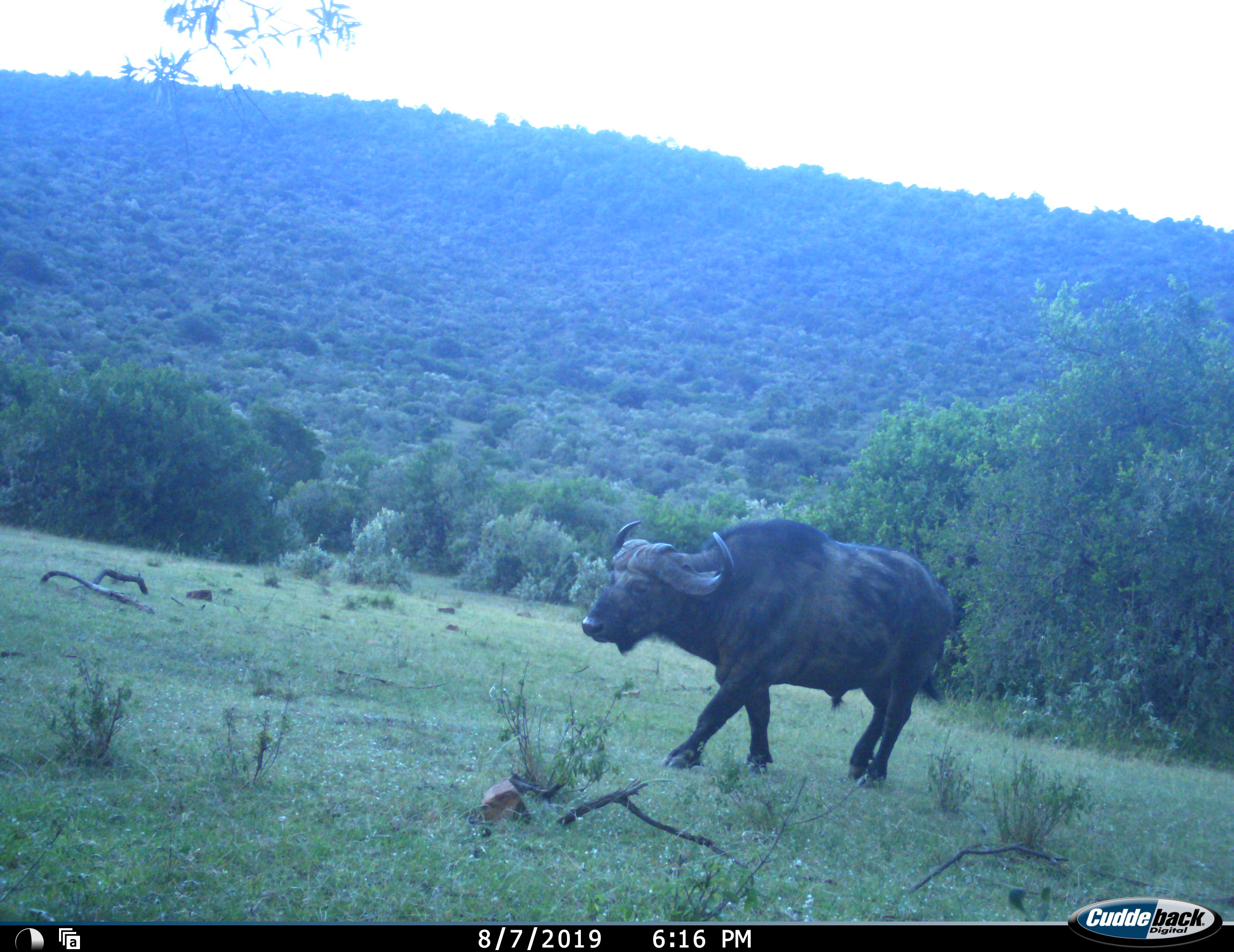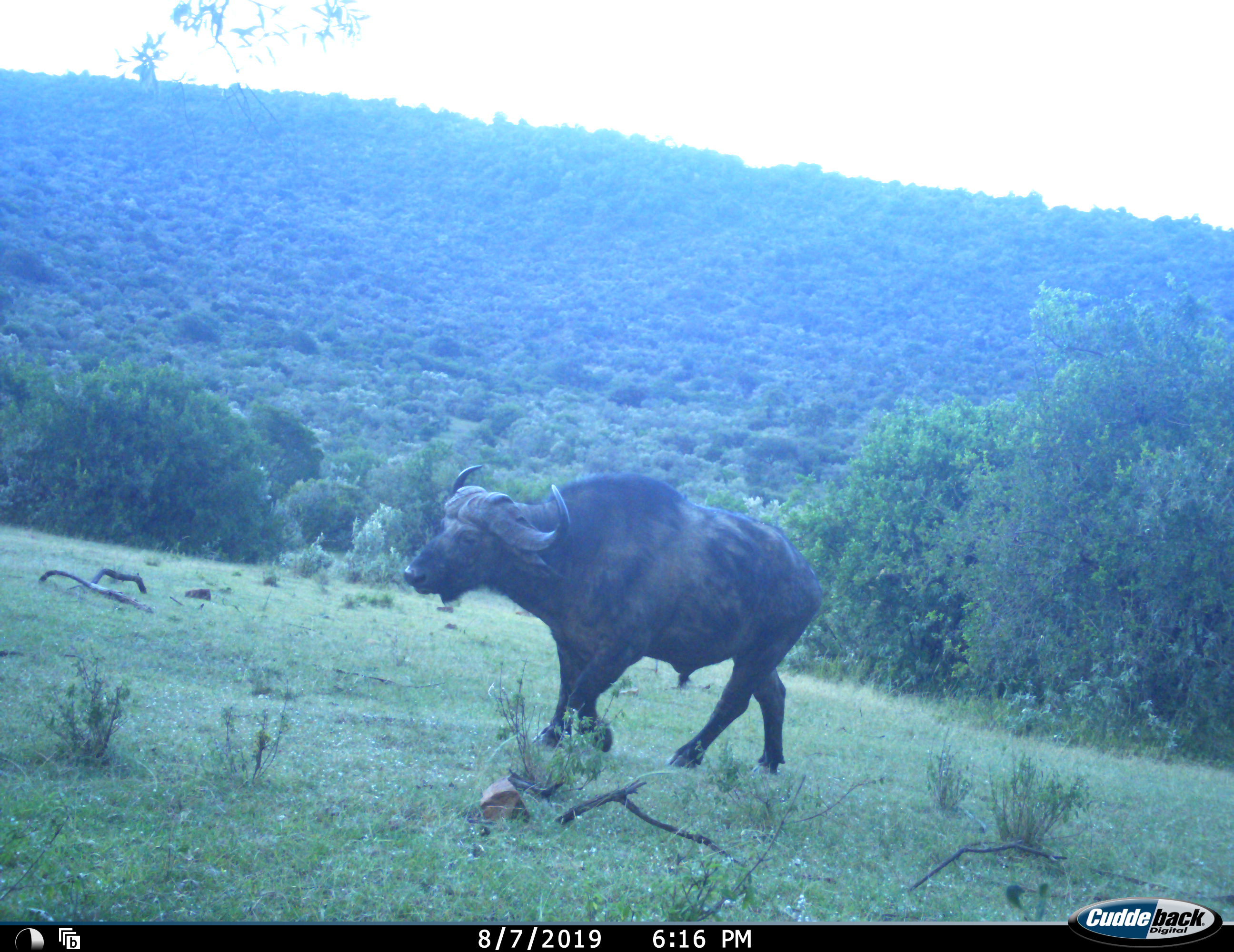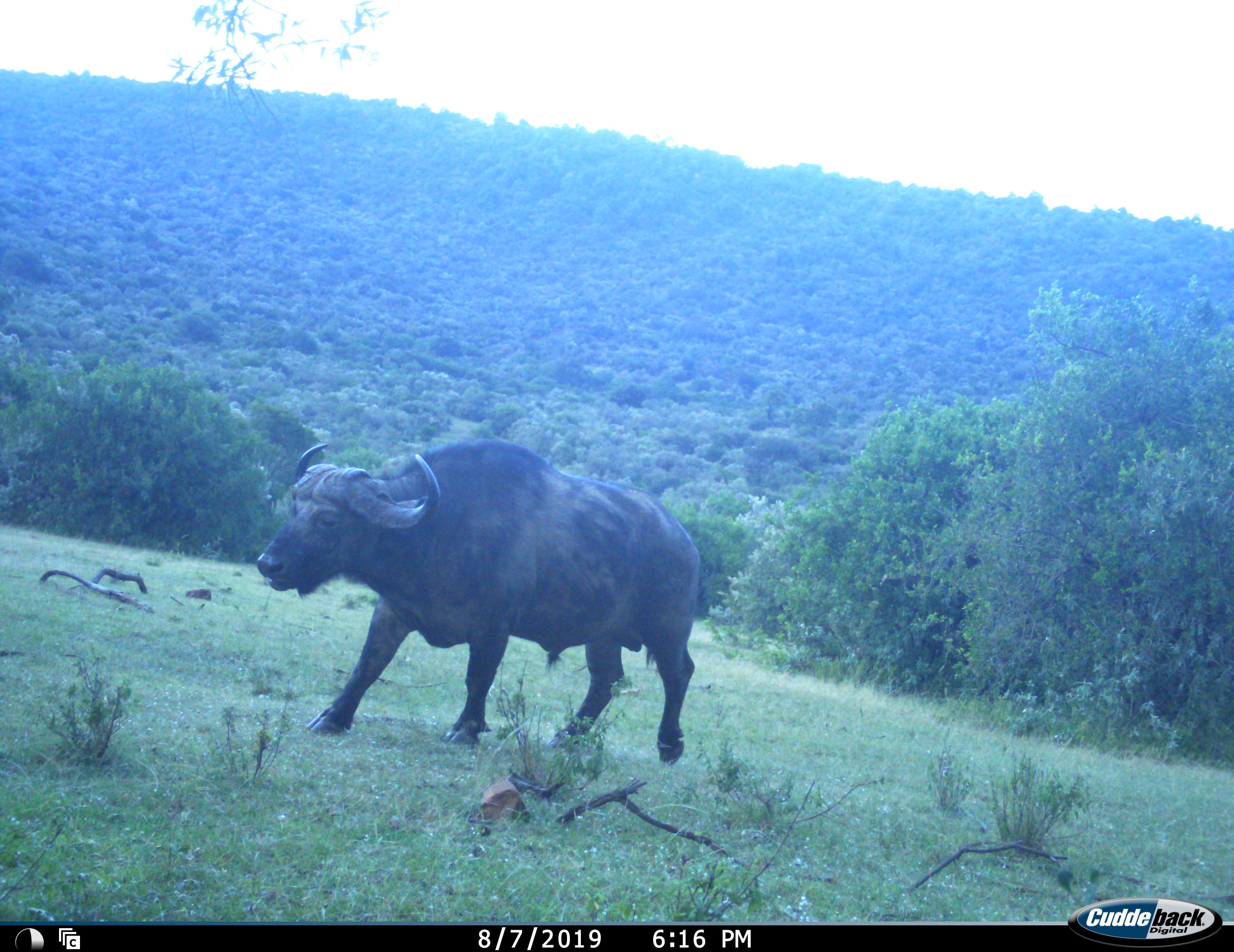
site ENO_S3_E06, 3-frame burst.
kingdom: Animalia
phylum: Chordata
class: Mammalia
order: Artiodactyla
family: Bovidae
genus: Syncerus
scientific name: Syncerus caffer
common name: african buffalo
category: buffalo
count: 1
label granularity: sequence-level